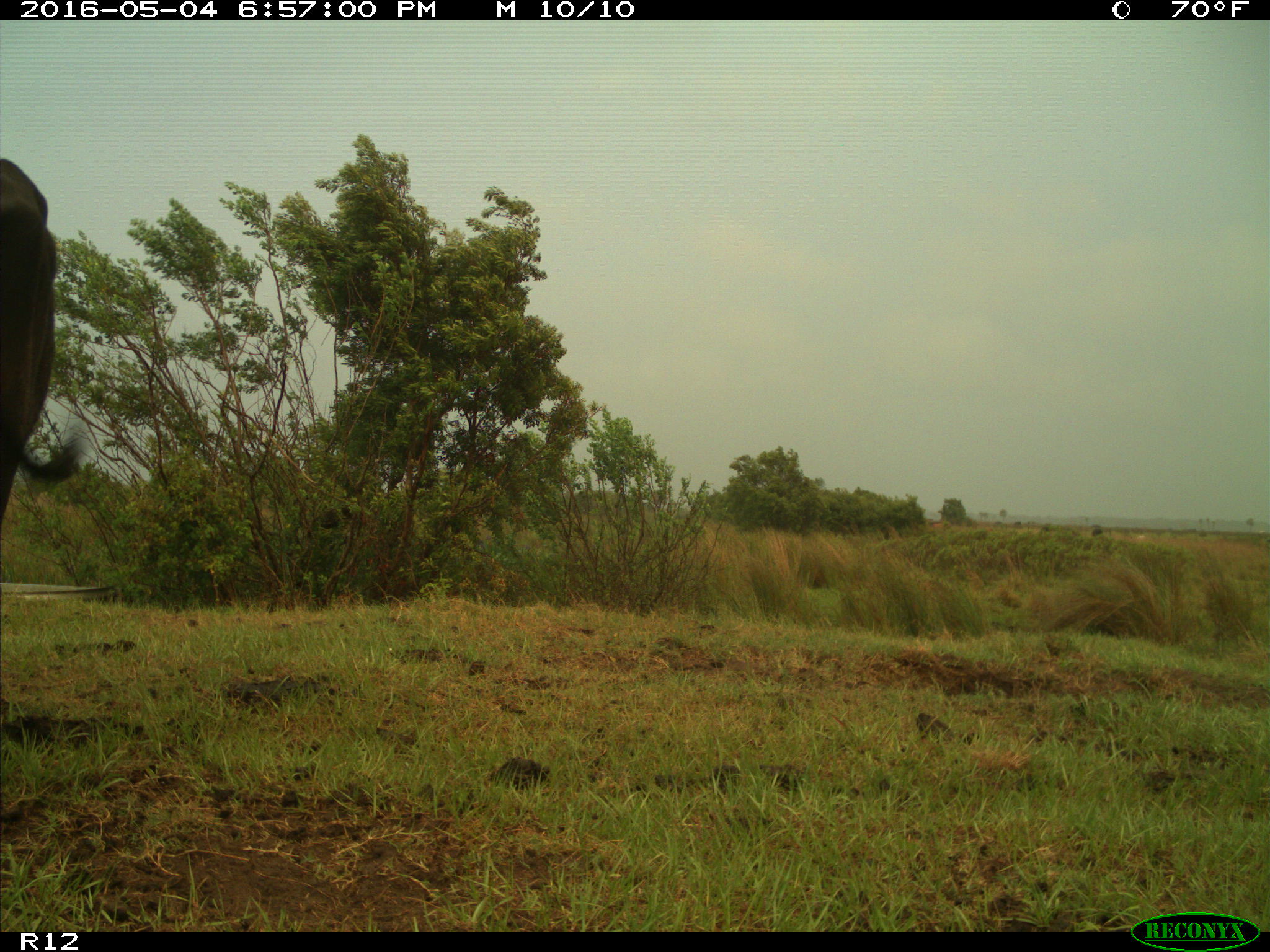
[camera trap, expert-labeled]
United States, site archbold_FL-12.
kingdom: Animalia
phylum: Chordata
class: Mammalia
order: Artiodactyla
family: Bovidae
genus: Bos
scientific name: Bos taurus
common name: domestic cow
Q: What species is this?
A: Bos taurus (domestic cow).